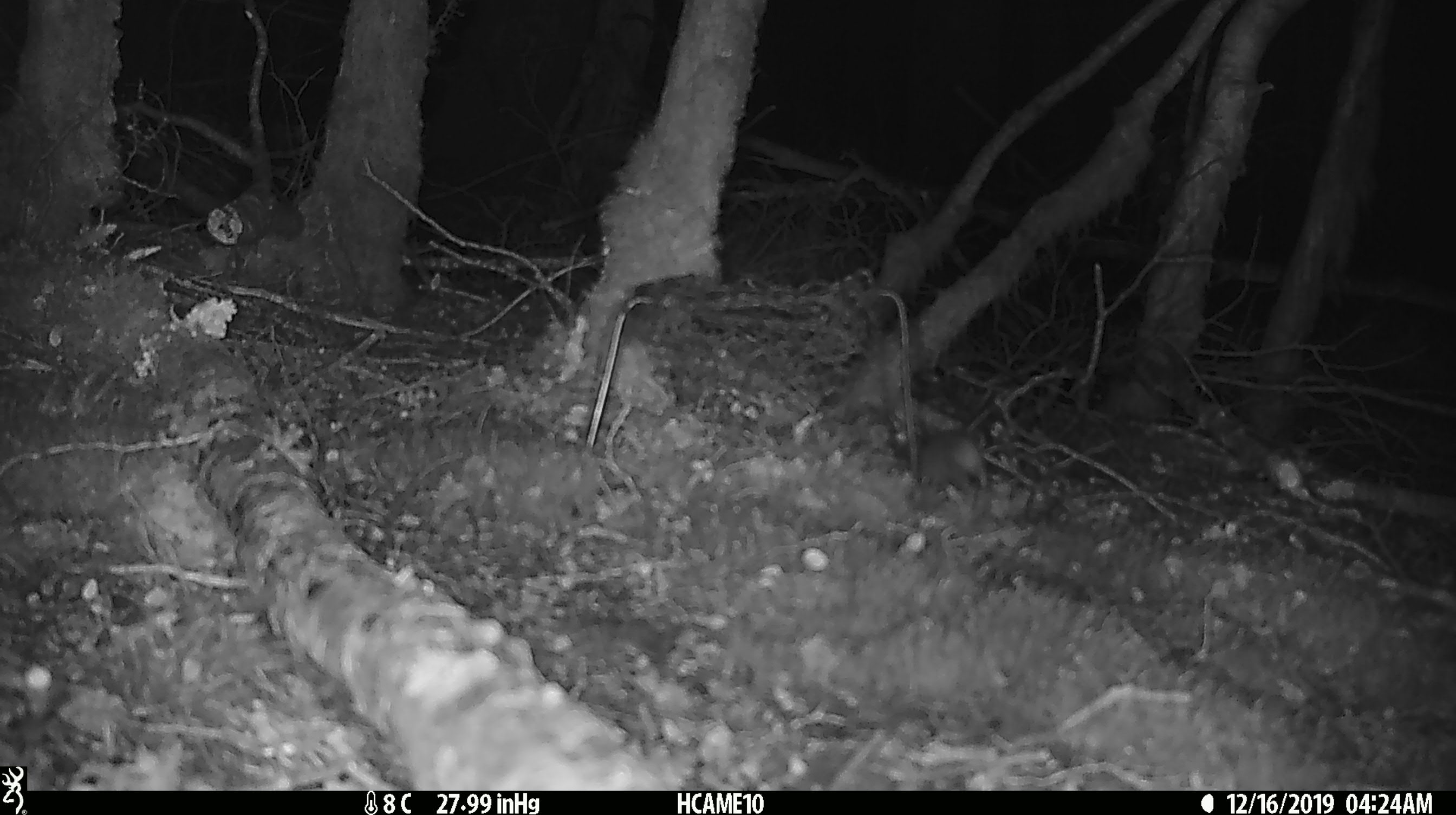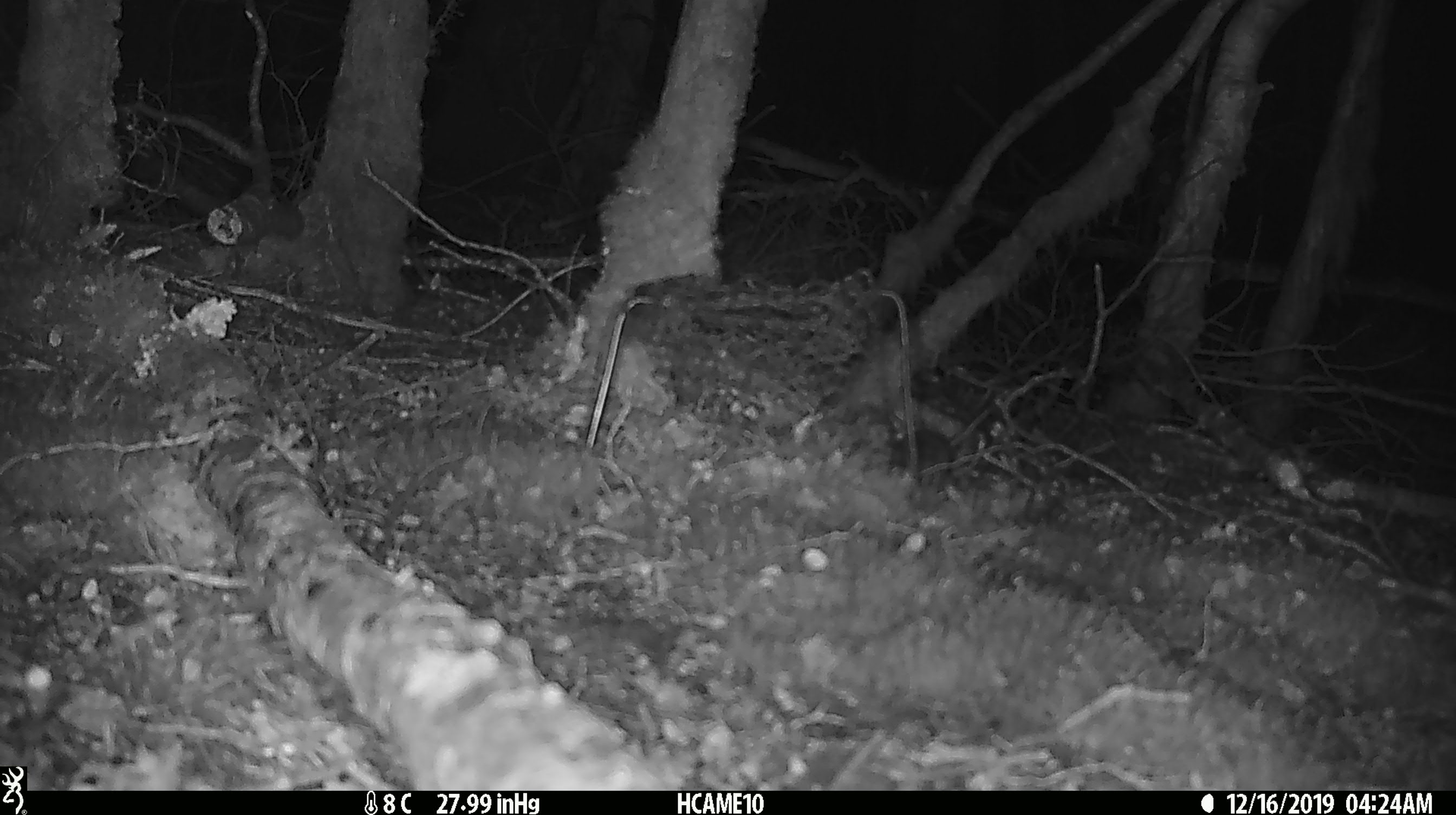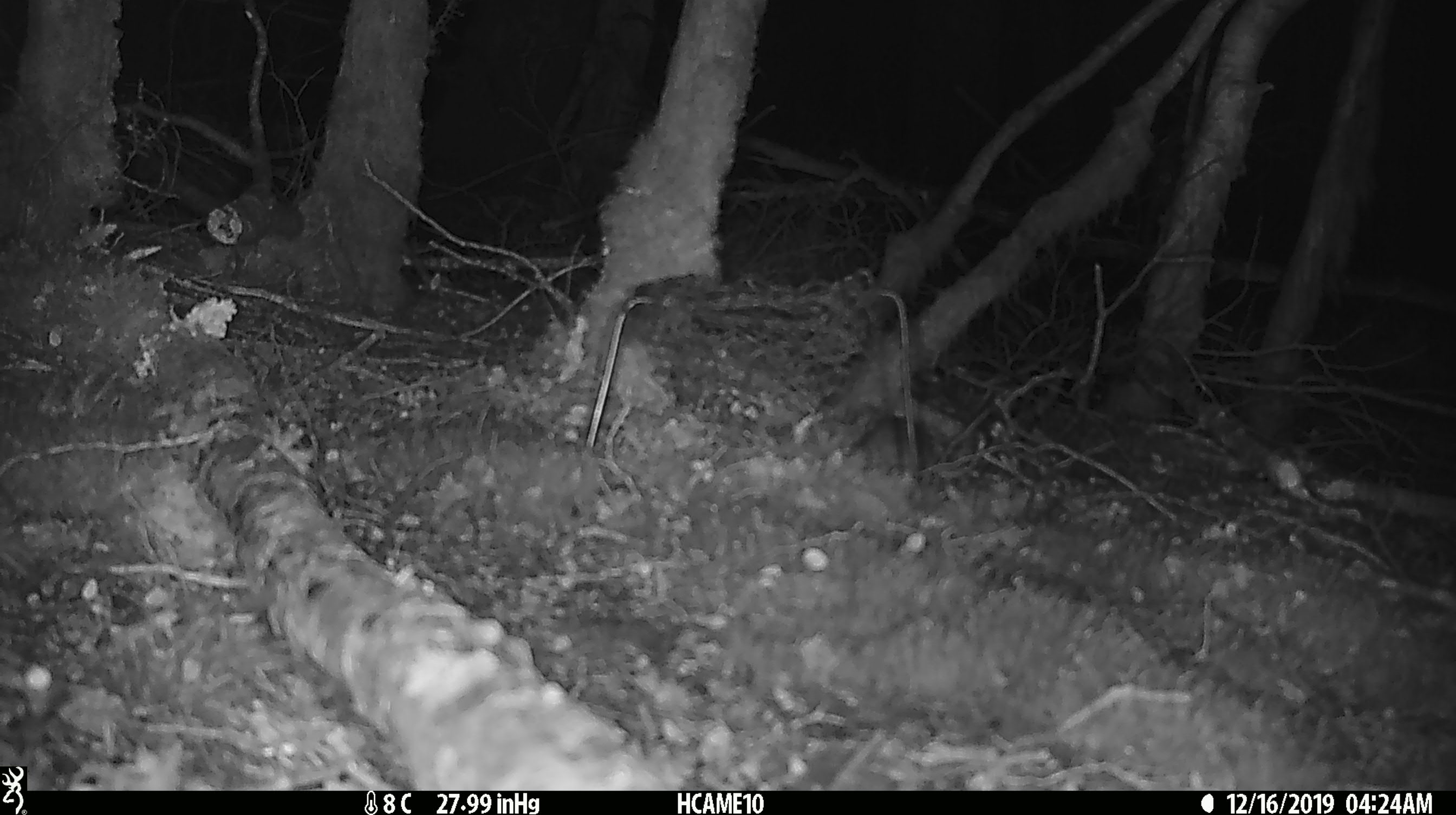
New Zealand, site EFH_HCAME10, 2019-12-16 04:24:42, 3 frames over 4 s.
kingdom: Animalia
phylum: Chordata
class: Mammalia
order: Rodentia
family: Muridae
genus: Mus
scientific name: Mus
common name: mouse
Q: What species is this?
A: Mouse (Mus).